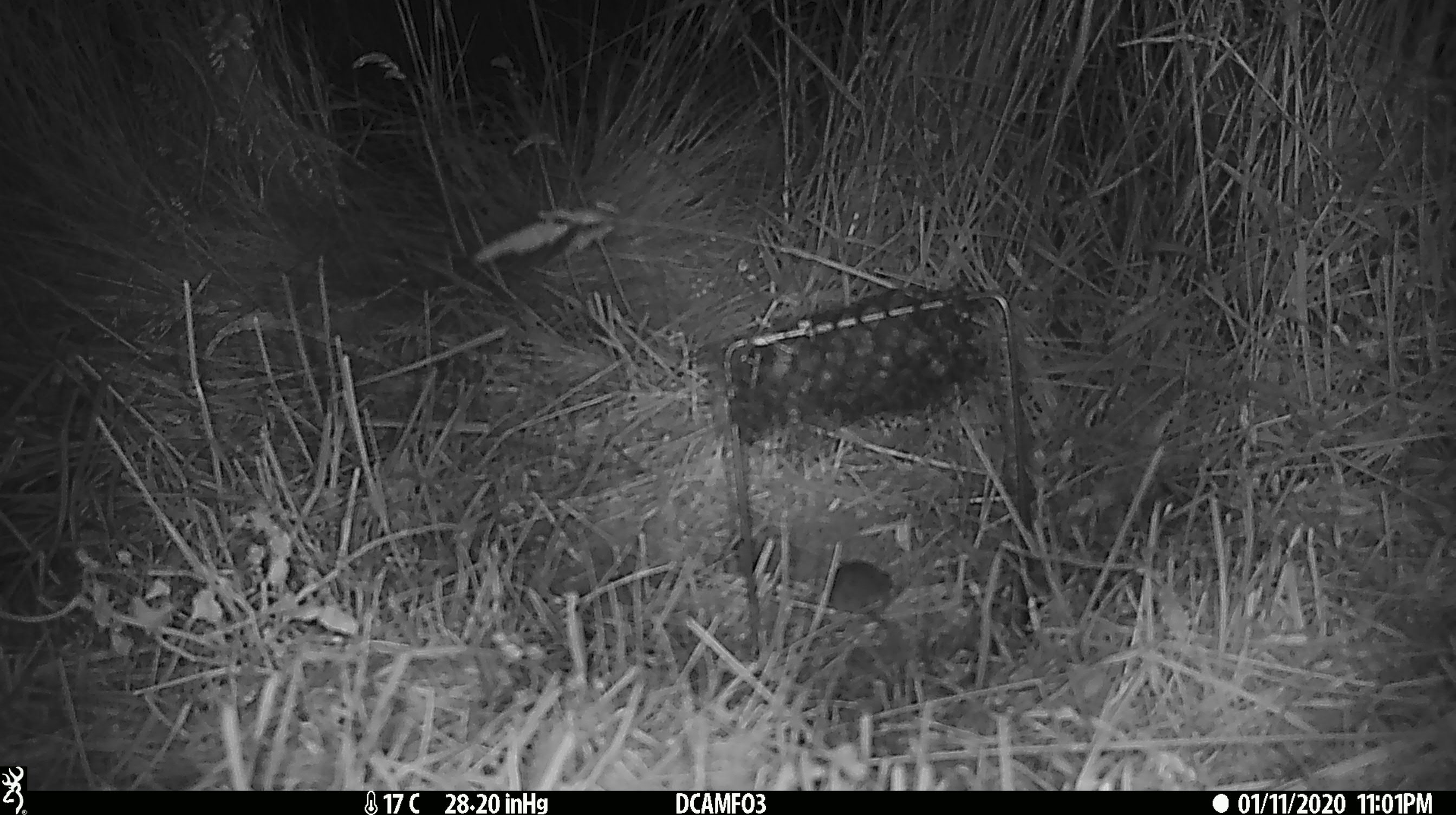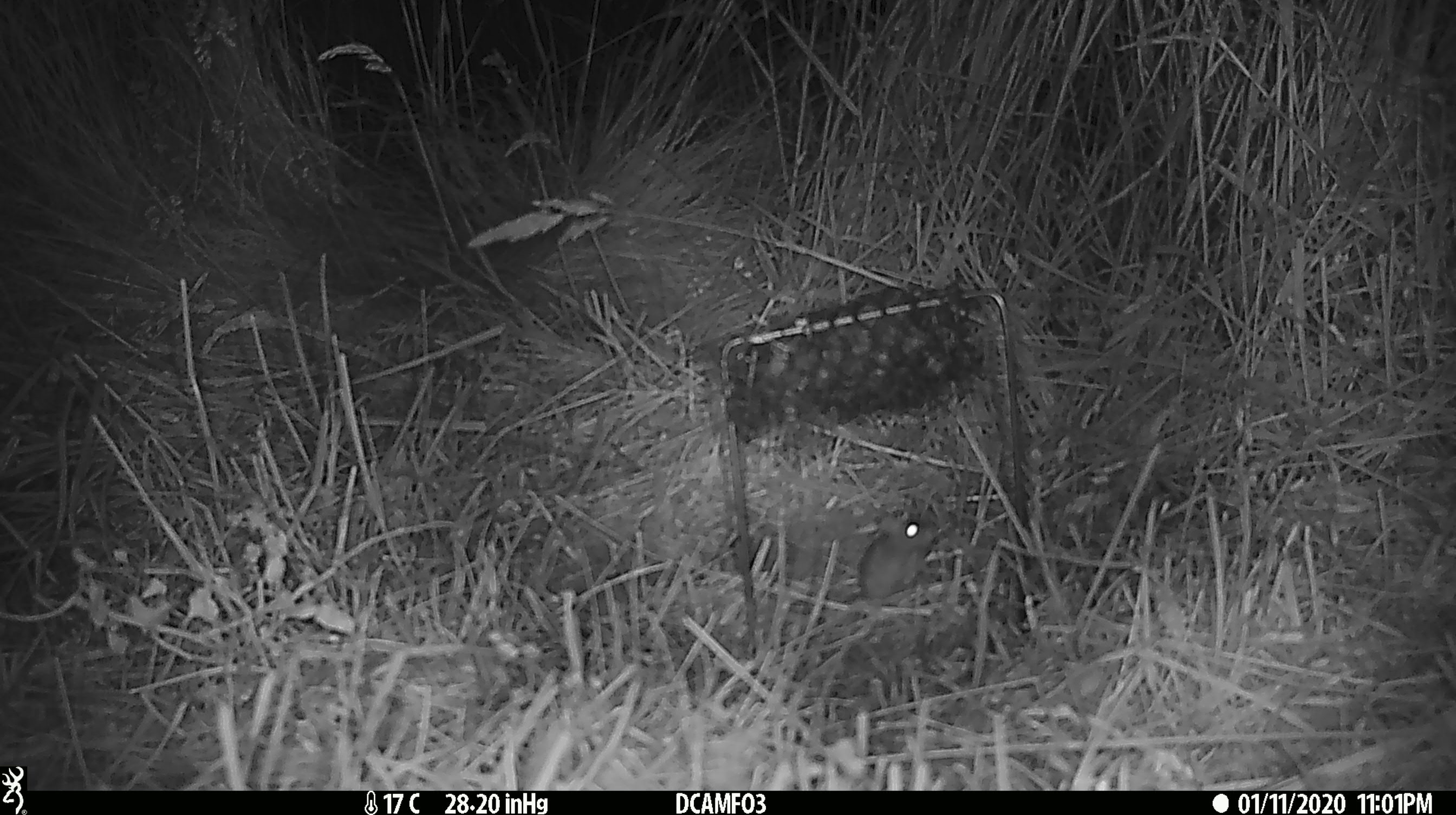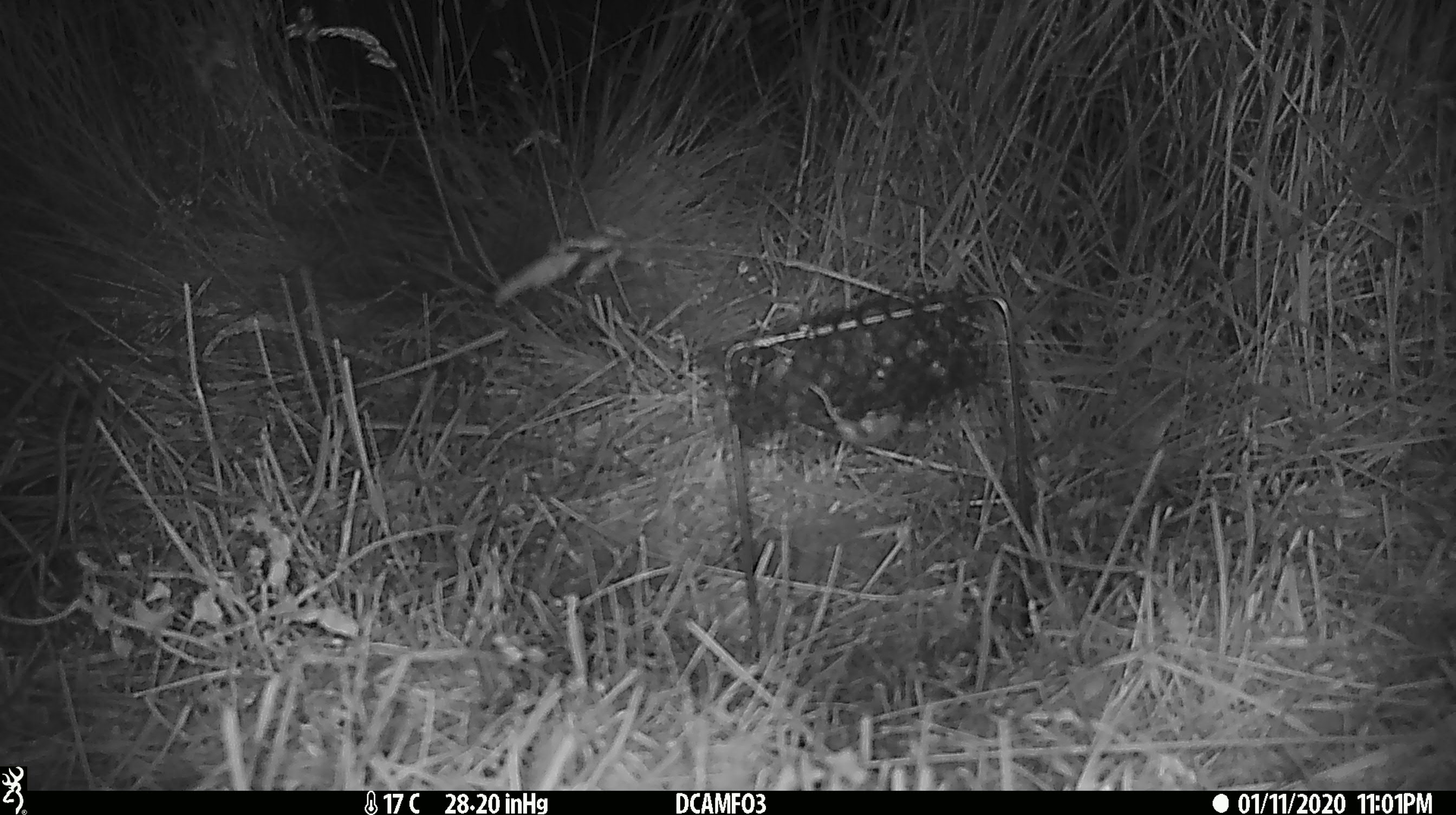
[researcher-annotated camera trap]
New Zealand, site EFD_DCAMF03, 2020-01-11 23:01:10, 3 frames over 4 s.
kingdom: Animalia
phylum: Chordata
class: Mammalia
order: Rodentia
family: Muridae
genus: Mus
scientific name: Mus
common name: mouse